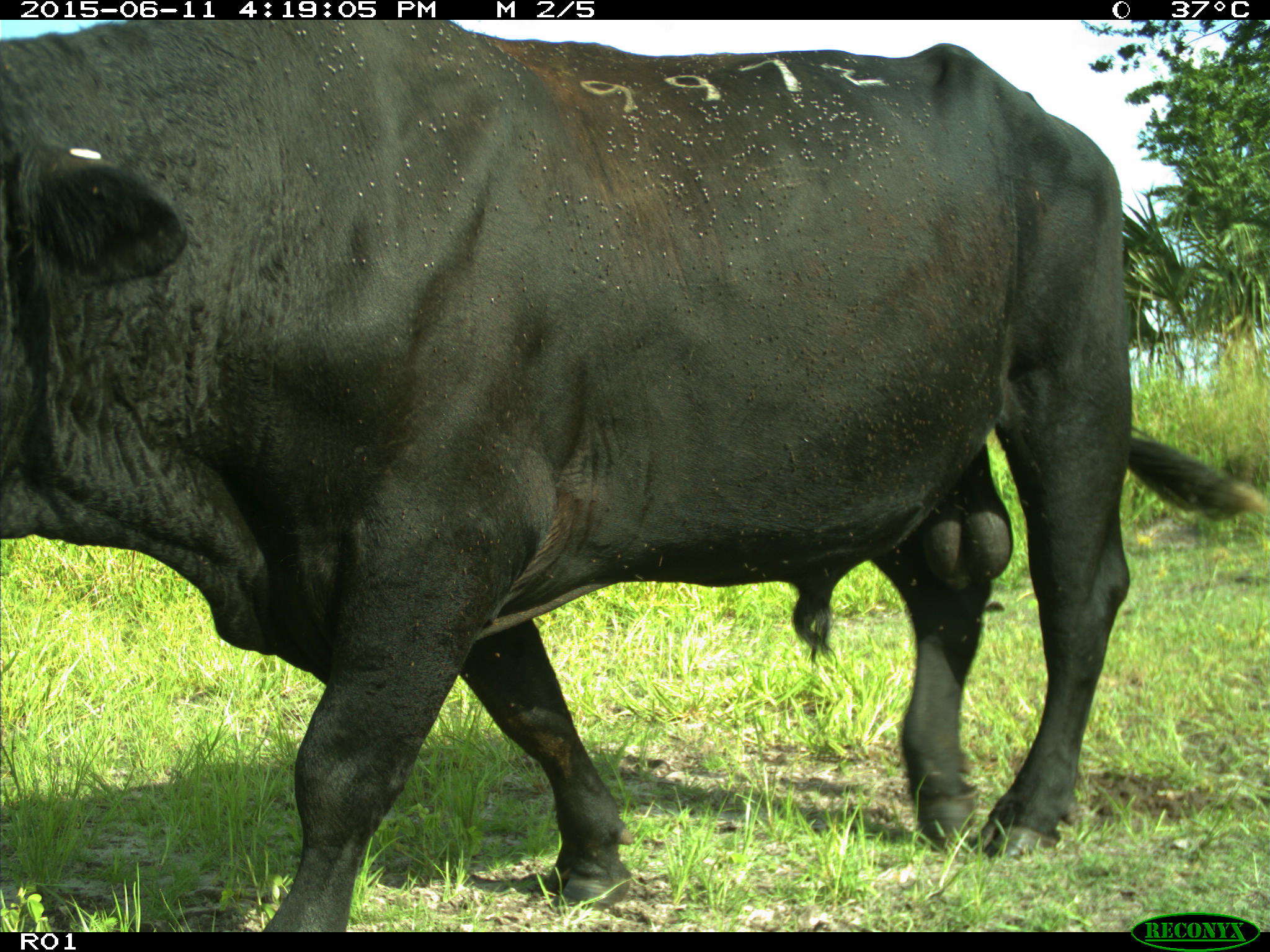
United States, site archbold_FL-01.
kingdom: Animalia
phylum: Chordata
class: Mammalia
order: Artiodactyla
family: Bovidae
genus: Bos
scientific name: Bos taurus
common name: domestic cow